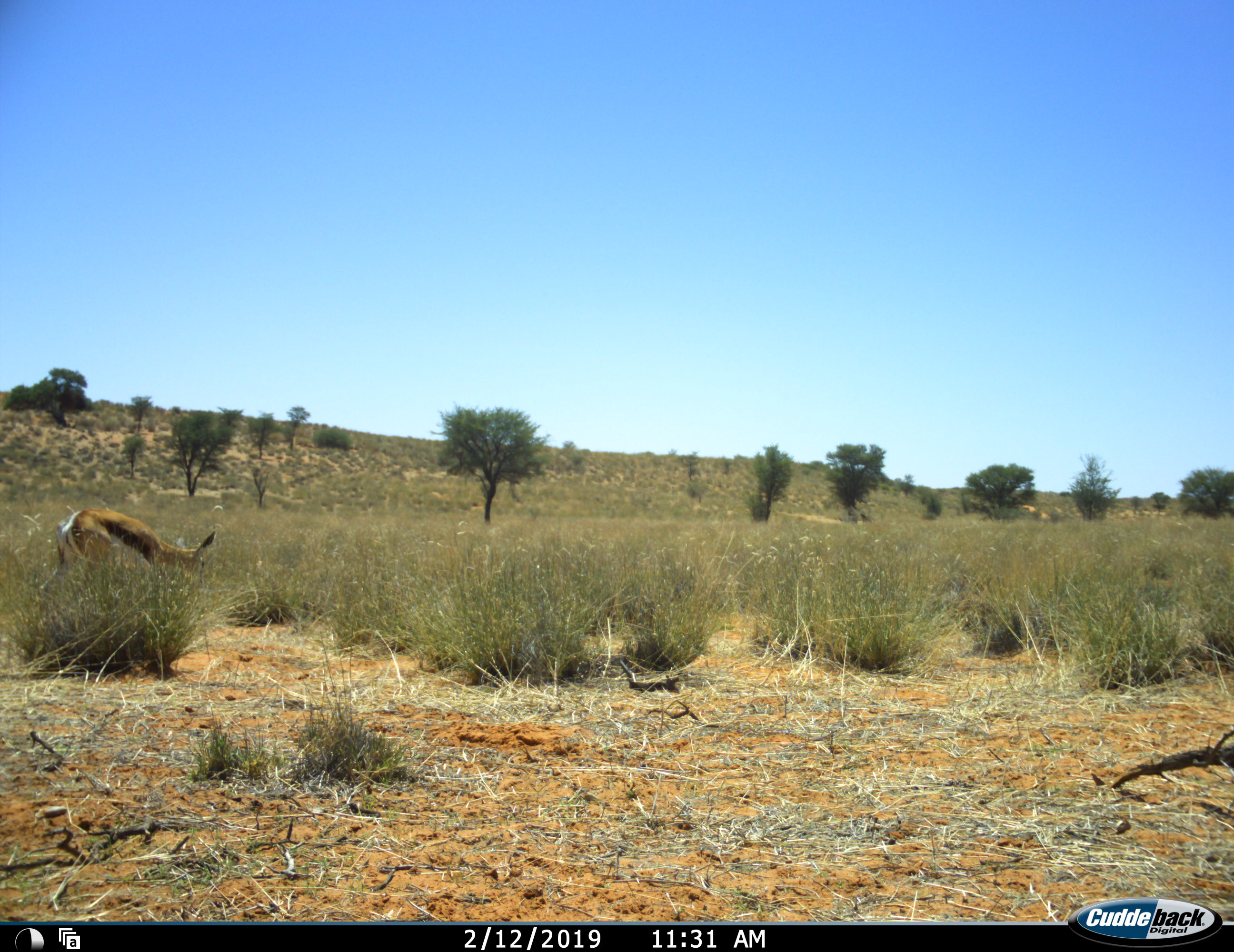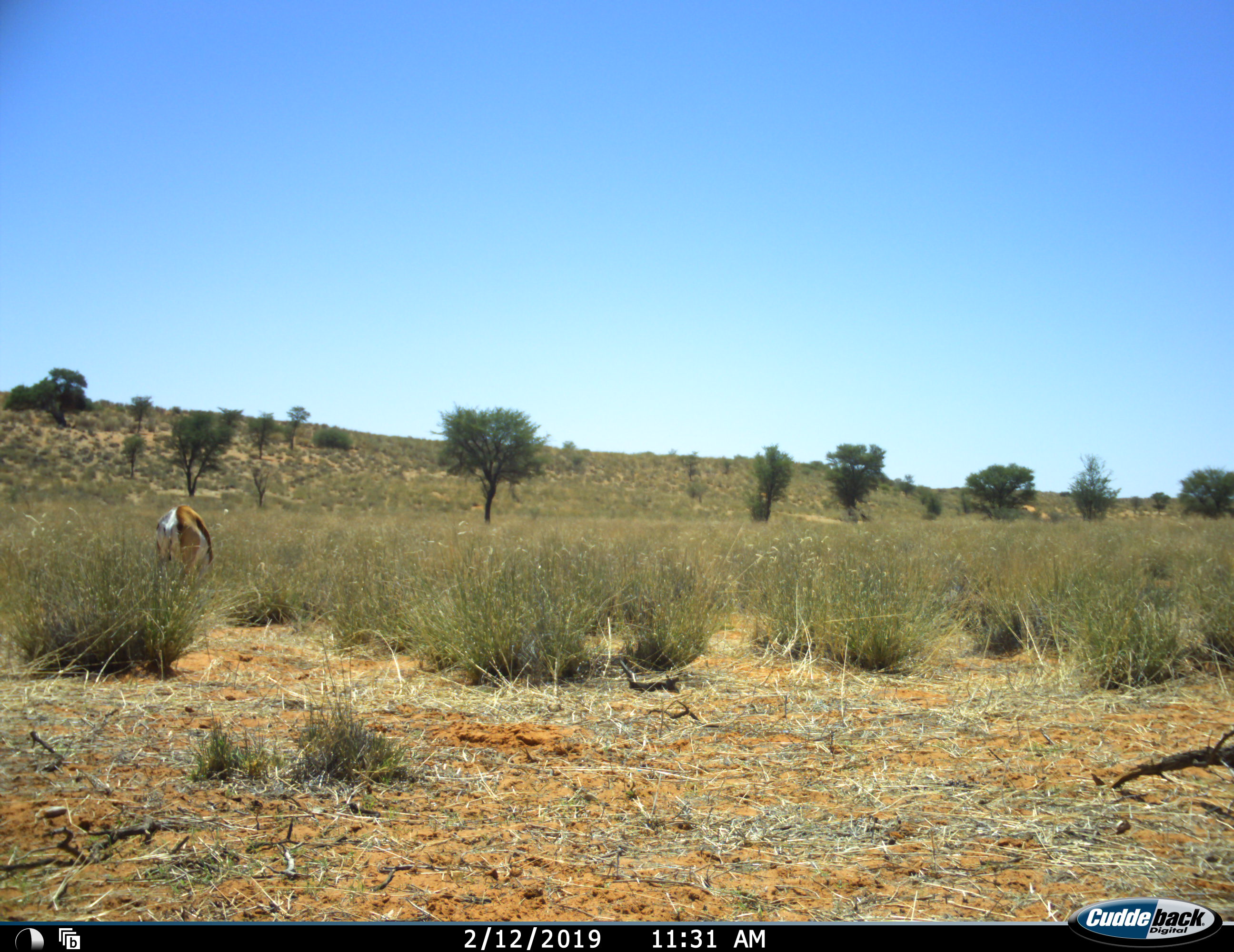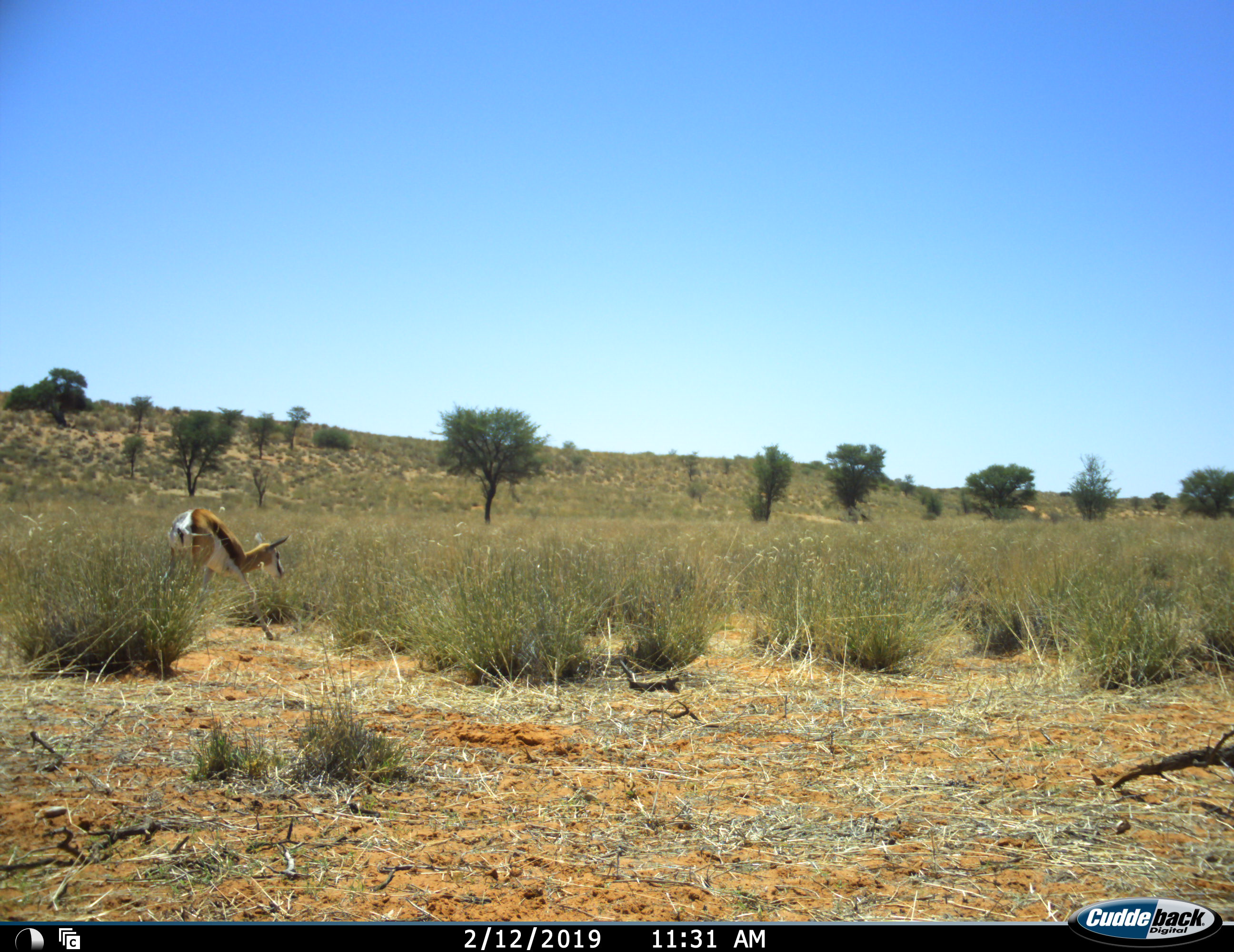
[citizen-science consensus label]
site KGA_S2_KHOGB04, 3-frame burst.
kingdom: Animalia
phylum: Chordata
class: Mammalia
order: Artiodactyla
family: Bovidae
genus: Antidorcas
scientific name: Antidorcas marsupialis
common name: springbok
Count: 1.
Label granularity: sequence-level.